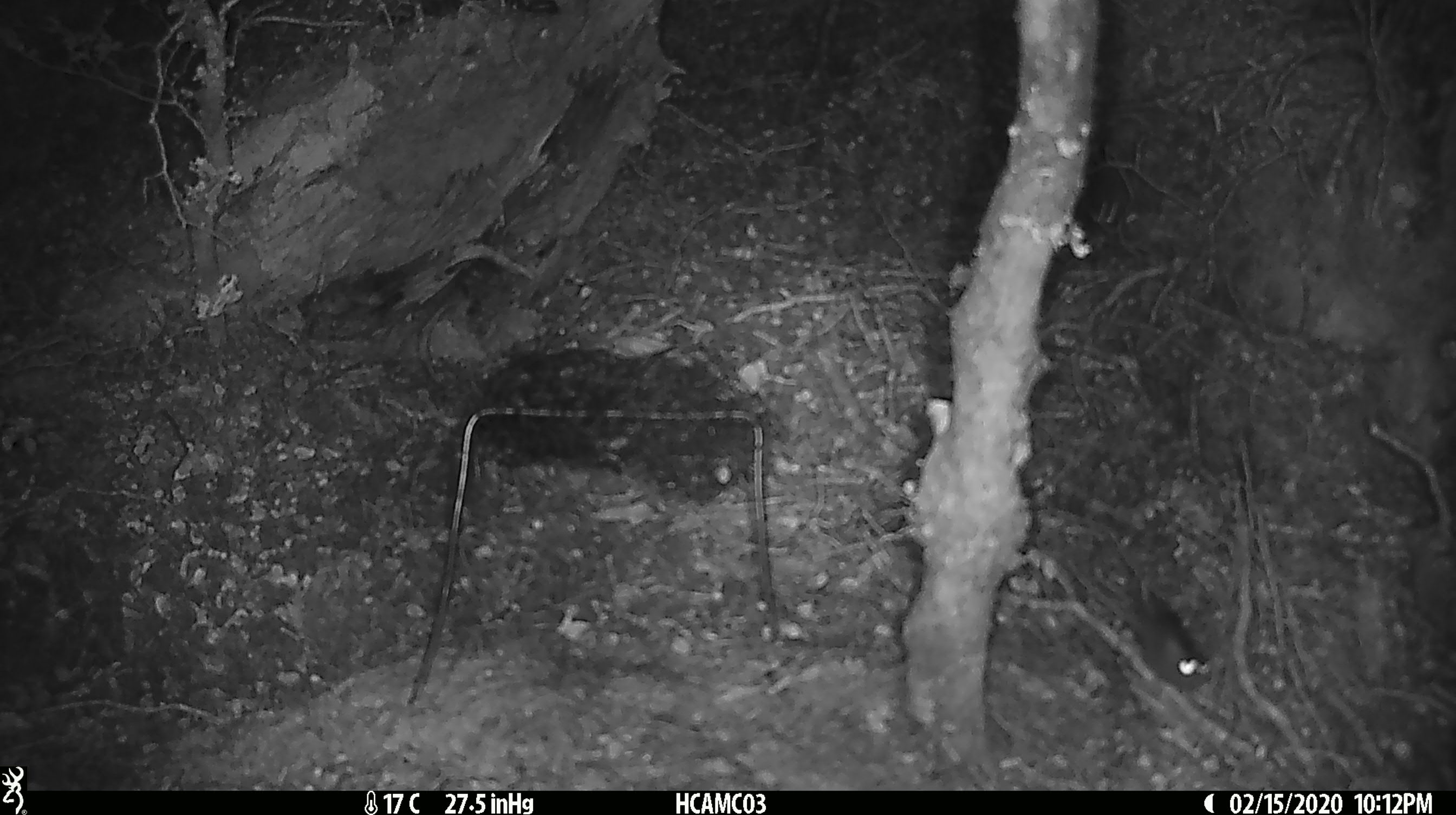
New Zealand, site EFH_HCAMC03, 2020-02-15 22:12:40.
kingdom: Animalia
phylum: Chordata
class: Mammalia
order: Rodentia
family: Muridae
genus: Mus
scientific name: Mus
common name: mouse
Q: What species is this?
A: Mouse (Mus).